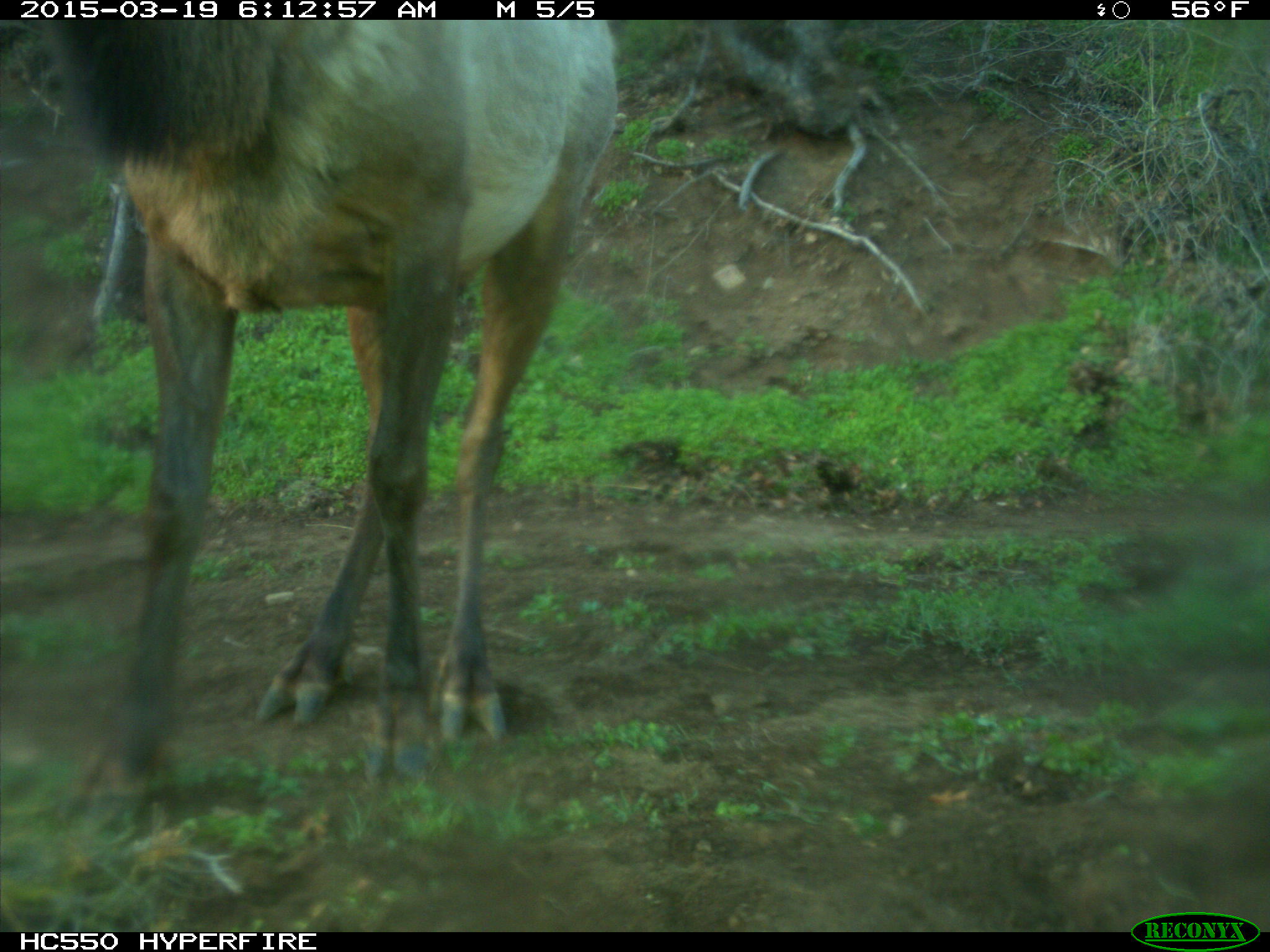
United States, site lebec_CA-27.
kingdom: Animalia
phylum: Chordata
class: Mammalia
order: Artiodactyla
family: Cervidae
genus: Cervus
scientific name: Cervus canadensis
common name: elk